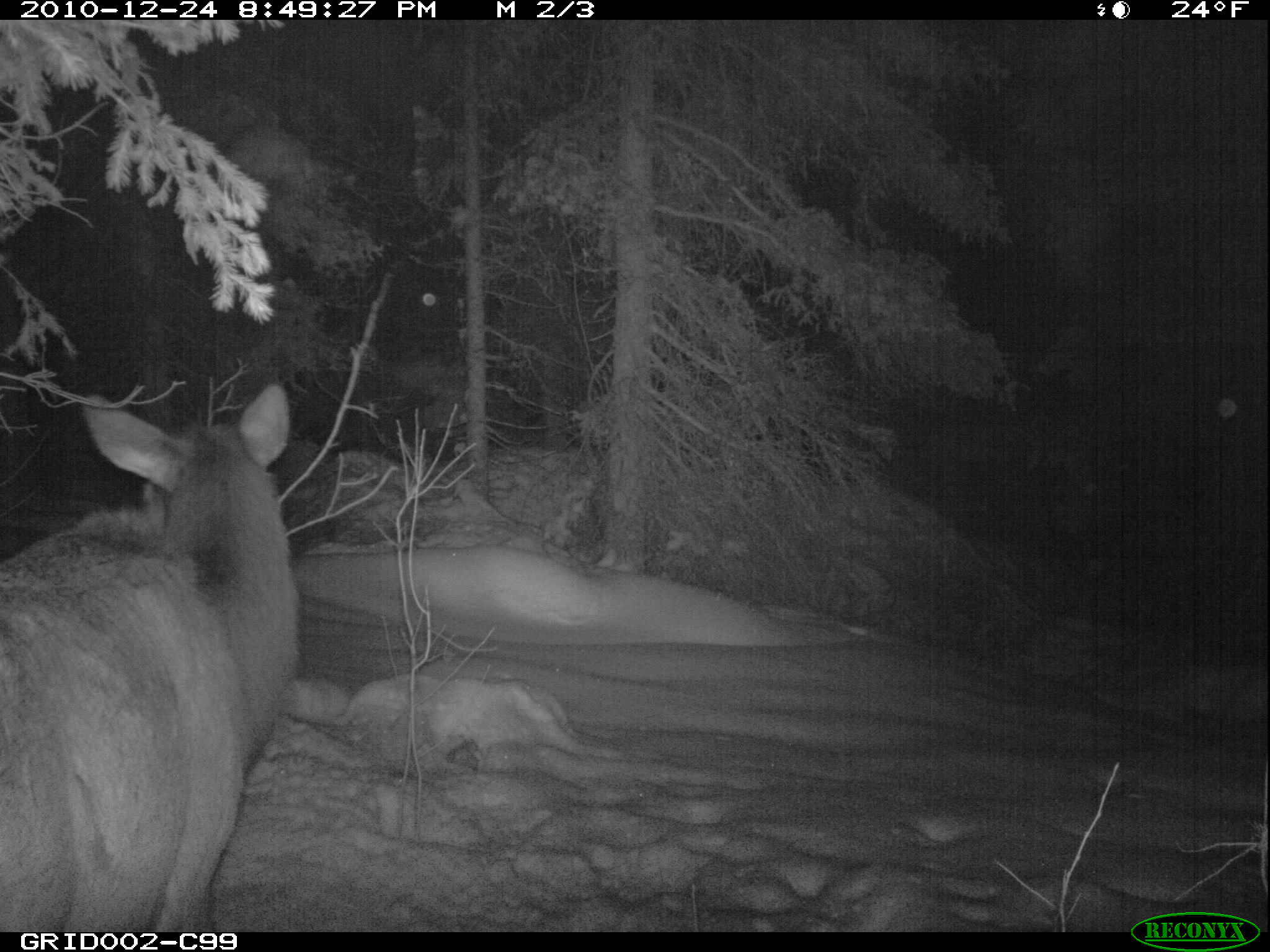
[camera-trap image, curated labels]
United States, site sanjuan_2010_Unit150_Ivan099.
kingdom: Animalia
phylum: Chordata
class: Mammalia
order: Artiodactyla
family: Cervidae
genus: Cervus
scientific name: Cervus elaphus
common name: red deer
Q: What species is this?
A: Cervus elaphus (red deer).